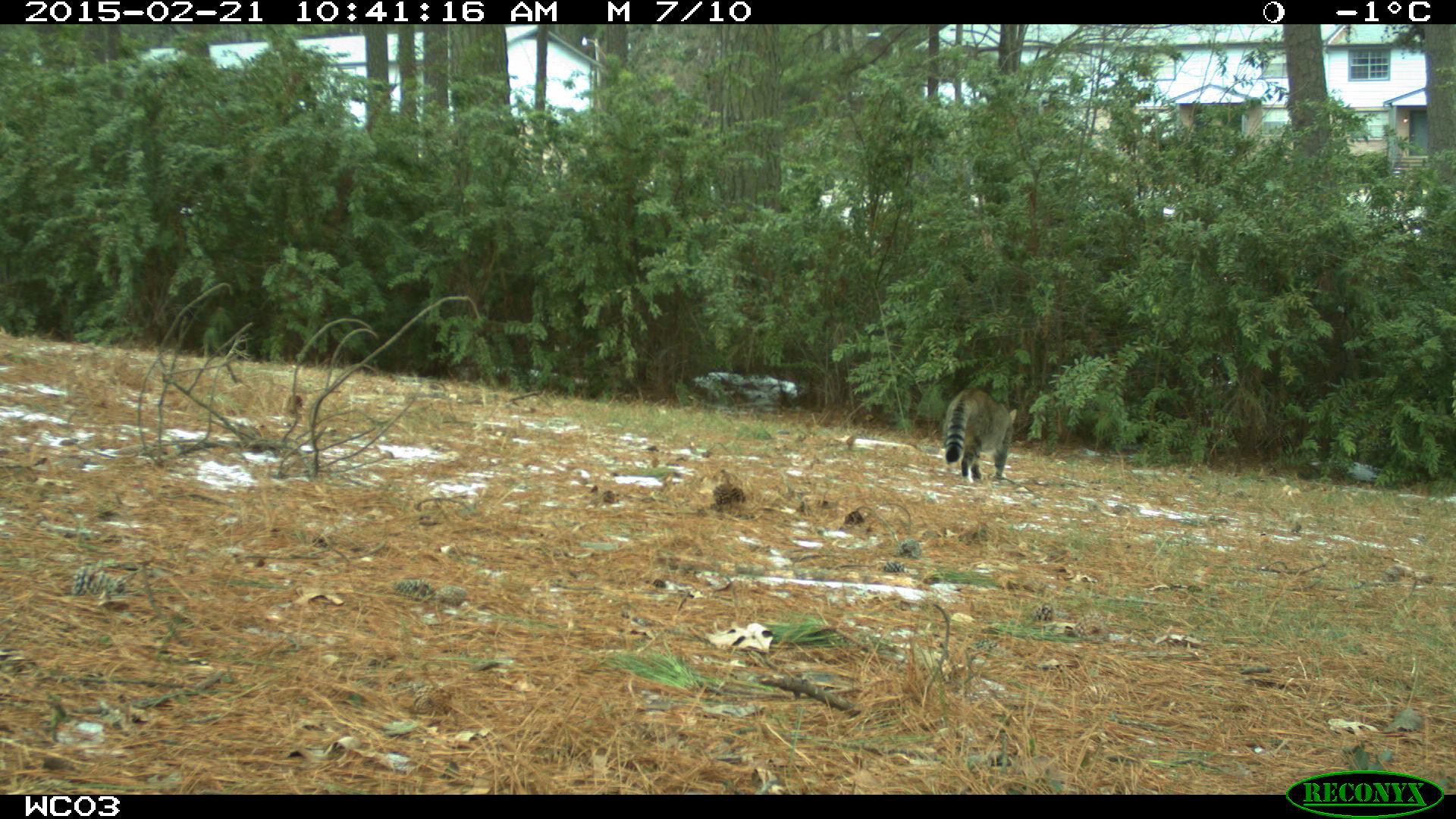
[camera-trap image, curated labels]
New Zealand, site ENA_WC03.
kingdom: Animalia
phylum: Chordata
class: Mammalia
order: Carnivora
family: Felidae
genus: Felis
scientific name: Felis catus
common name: domestic cat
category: cat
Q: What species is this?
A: Cat (domestic cat) (Felis catus).